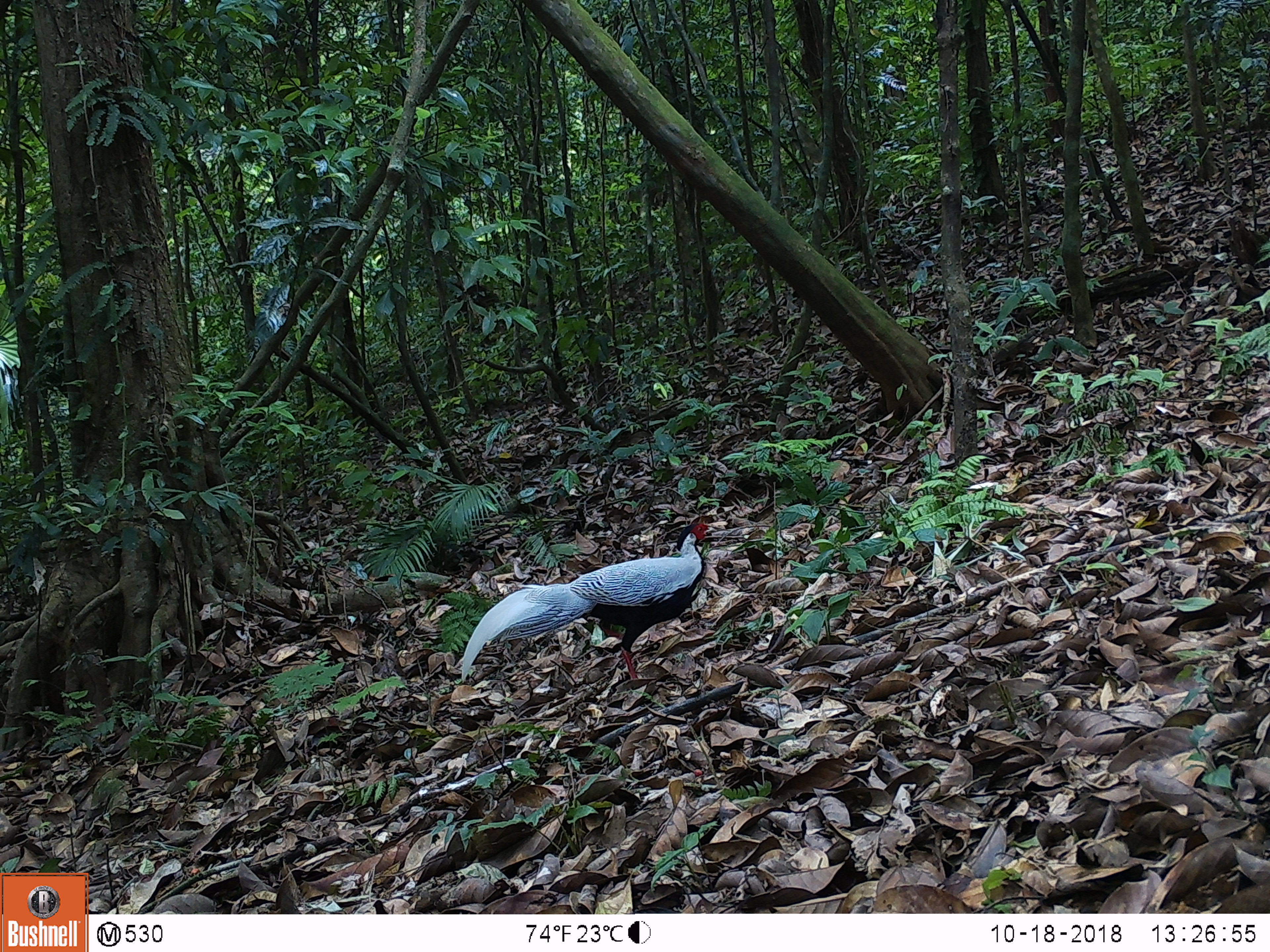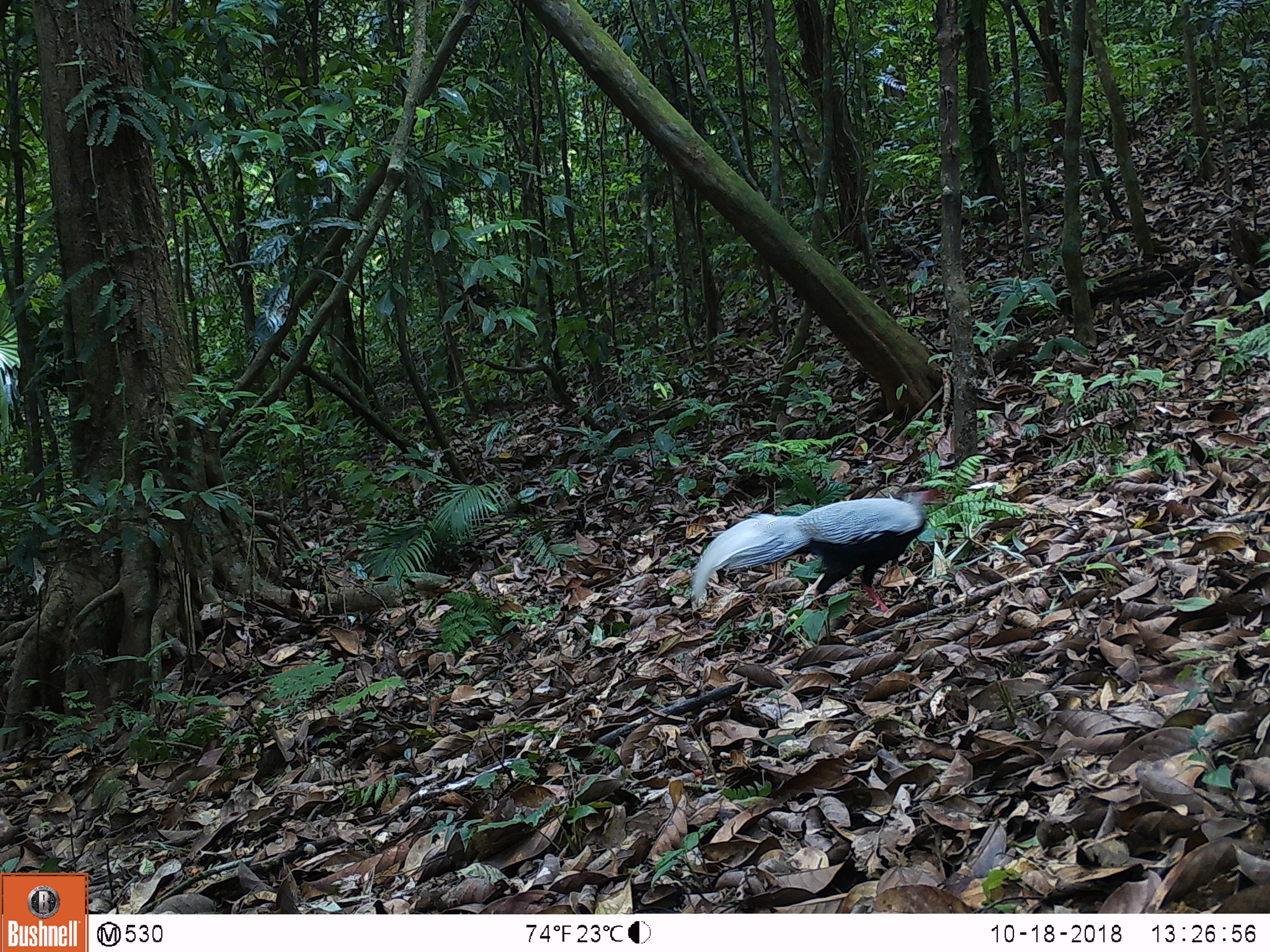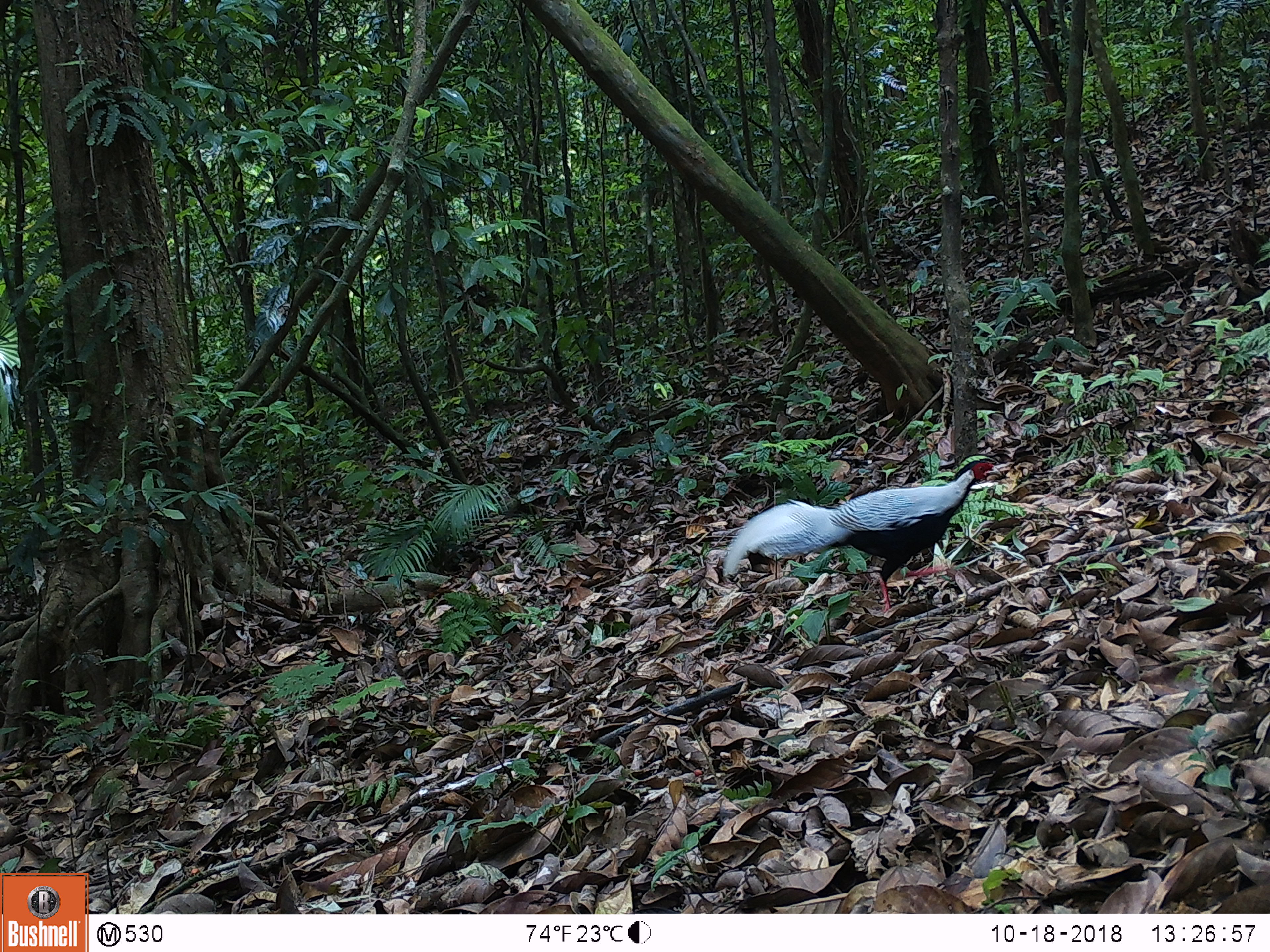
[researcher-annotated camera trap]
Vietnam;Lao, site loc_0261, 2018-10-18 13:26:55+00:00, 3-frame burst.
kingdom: Animalia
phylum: Chordata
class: Aves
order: Galliformes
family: Phasianidae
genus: Lophura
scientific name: Lophura nycthemera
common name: silver pheasant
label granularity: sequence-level